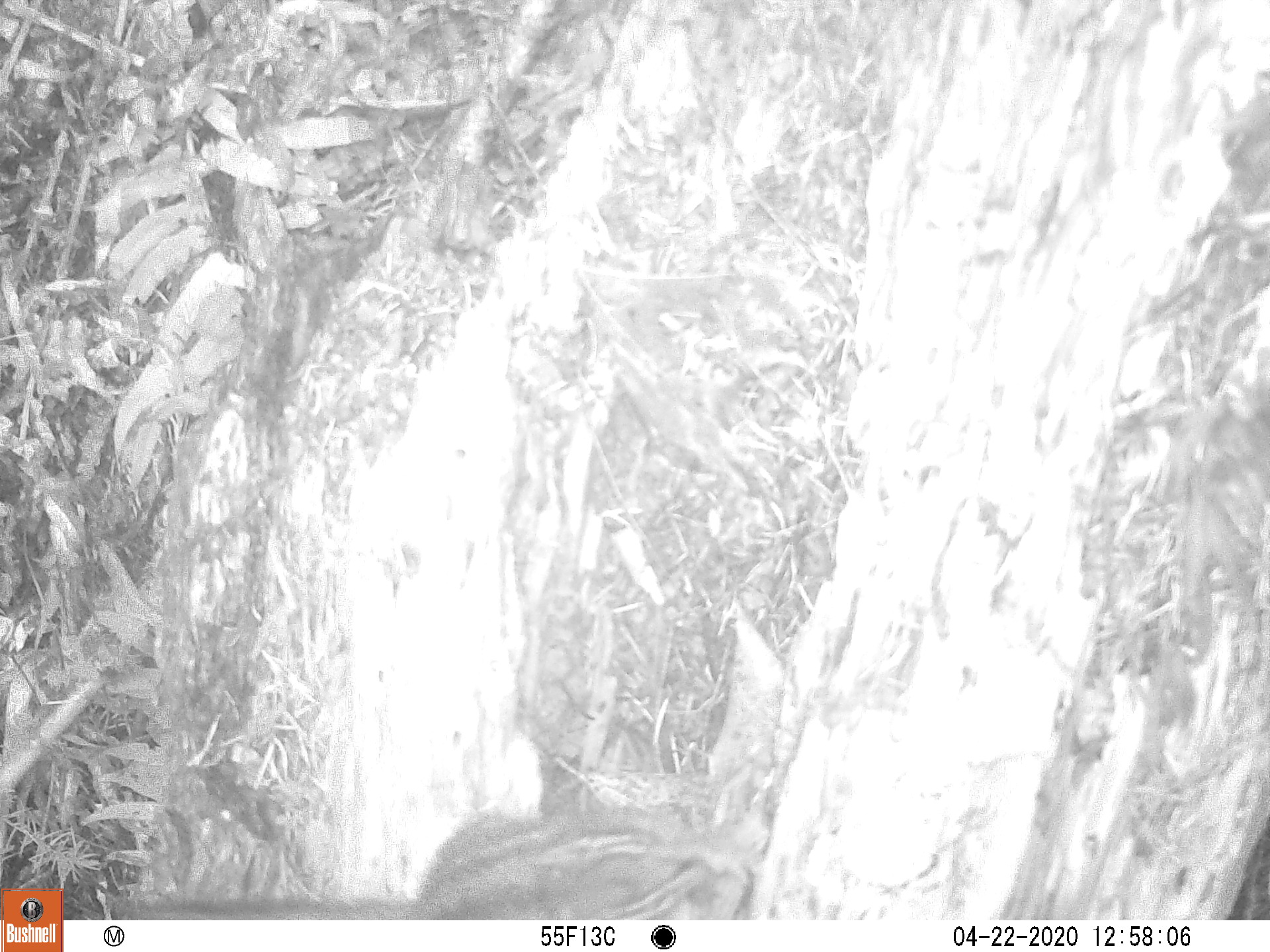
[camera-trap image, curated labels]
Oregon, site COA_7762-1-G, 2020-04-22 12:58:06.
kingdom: Animalia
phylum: Chordata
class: Mammalia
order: Rodentia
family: Sciuridae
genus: Neotamias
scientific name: Neotamias townsendii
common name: townsend's chipmunk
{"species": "townsend's chipmunk (Neotamias townsendii)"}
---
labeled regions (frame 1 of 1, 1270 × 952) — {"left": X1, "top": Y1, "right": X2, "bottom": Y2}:
townsend's chipmunk: {"left": 124, "top": 798, "right": 724, "bottom": 909}